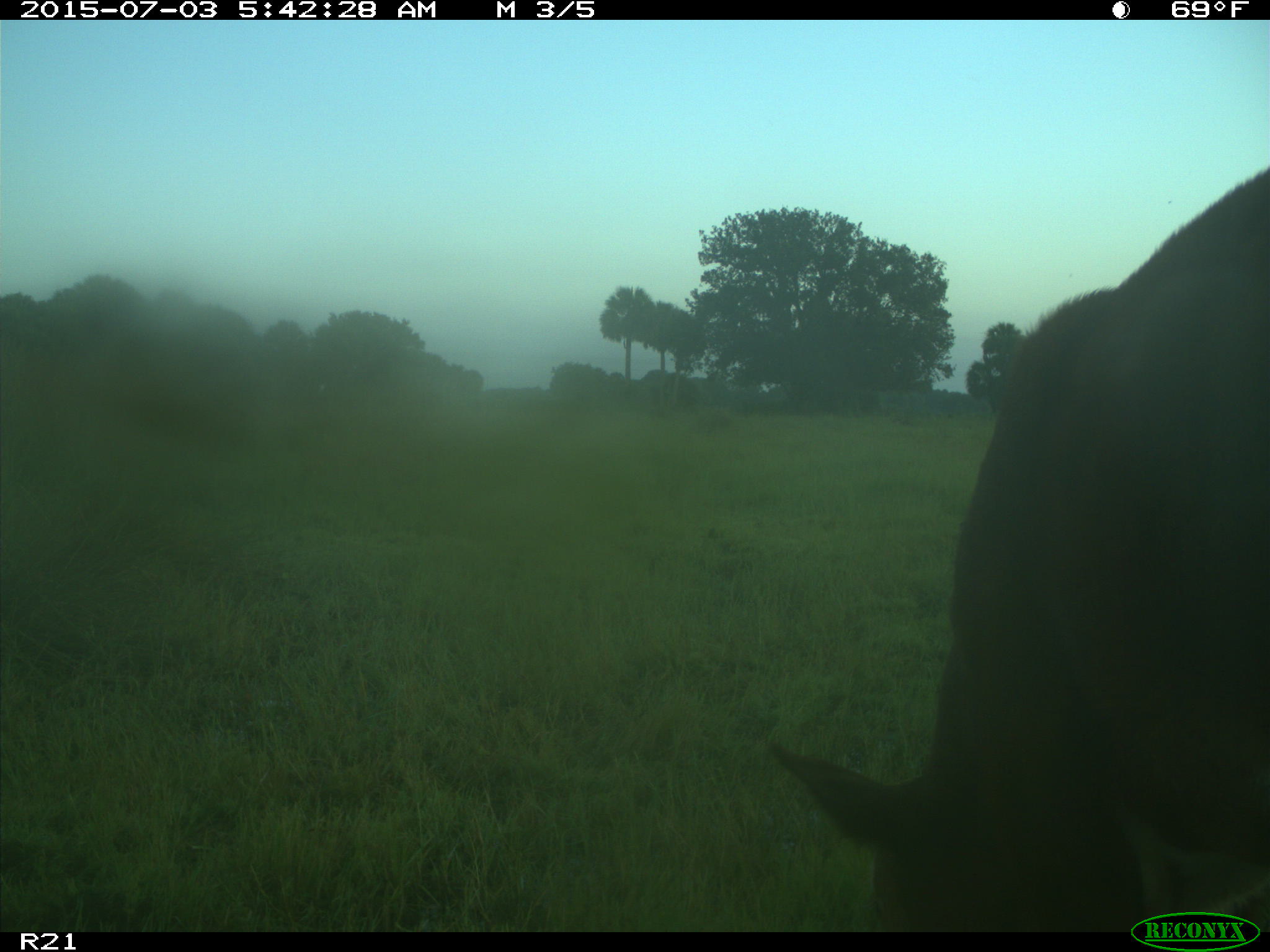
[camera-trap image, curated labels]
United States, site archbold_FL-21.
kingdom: Animalia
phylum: Chordata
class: Mammalia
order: Artiodactyla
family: Bovidae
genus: Bos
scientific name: Bos taurus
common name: domestic cow